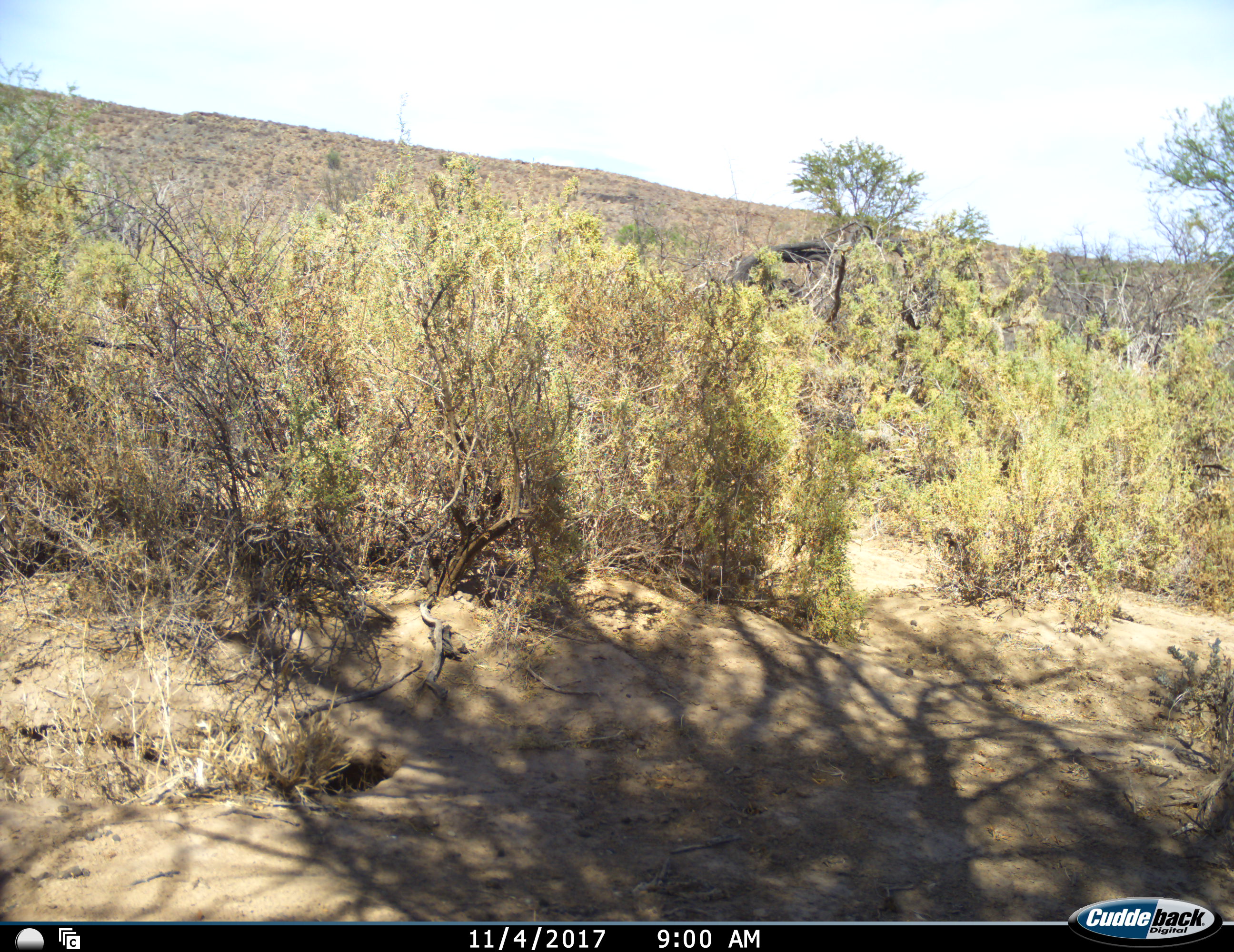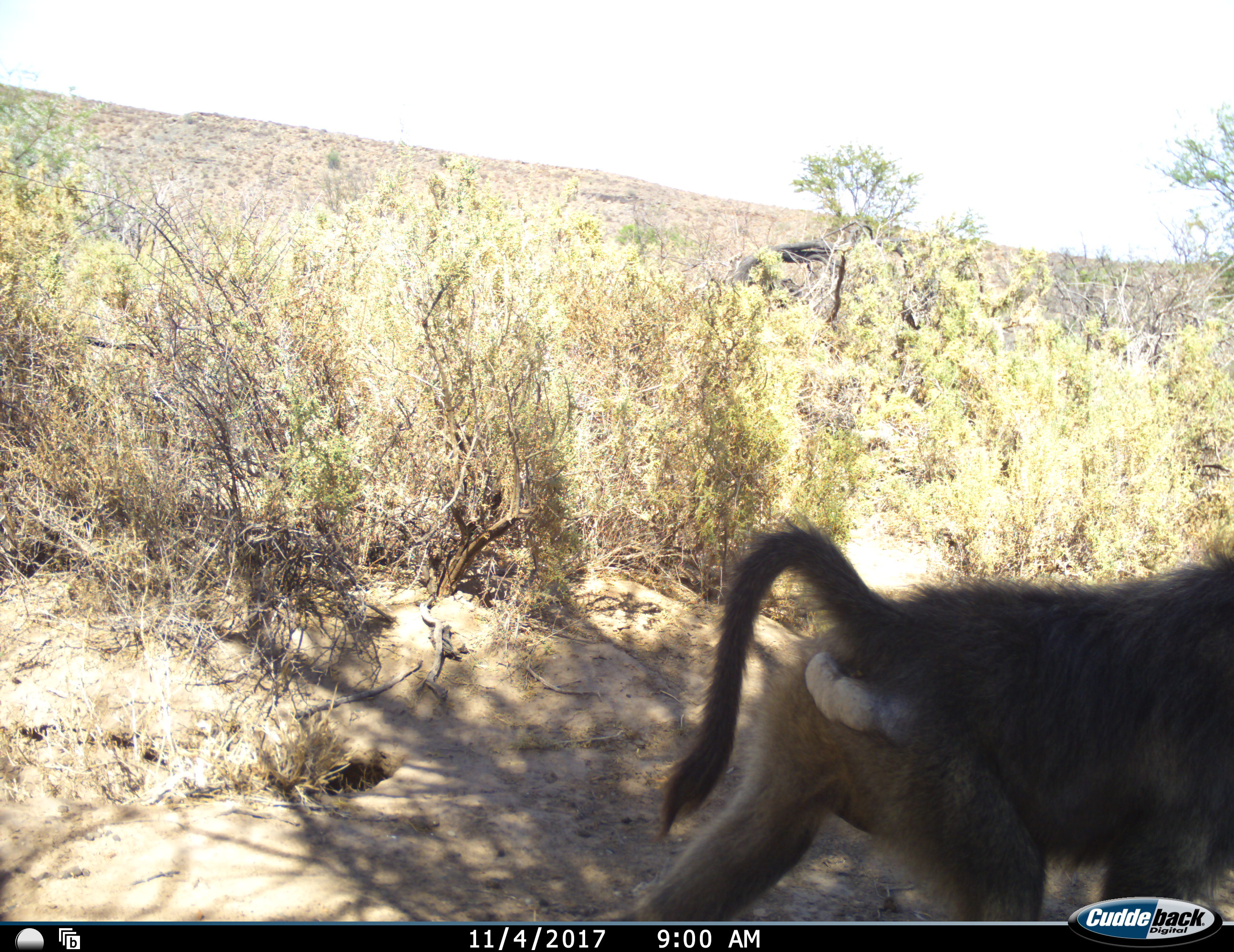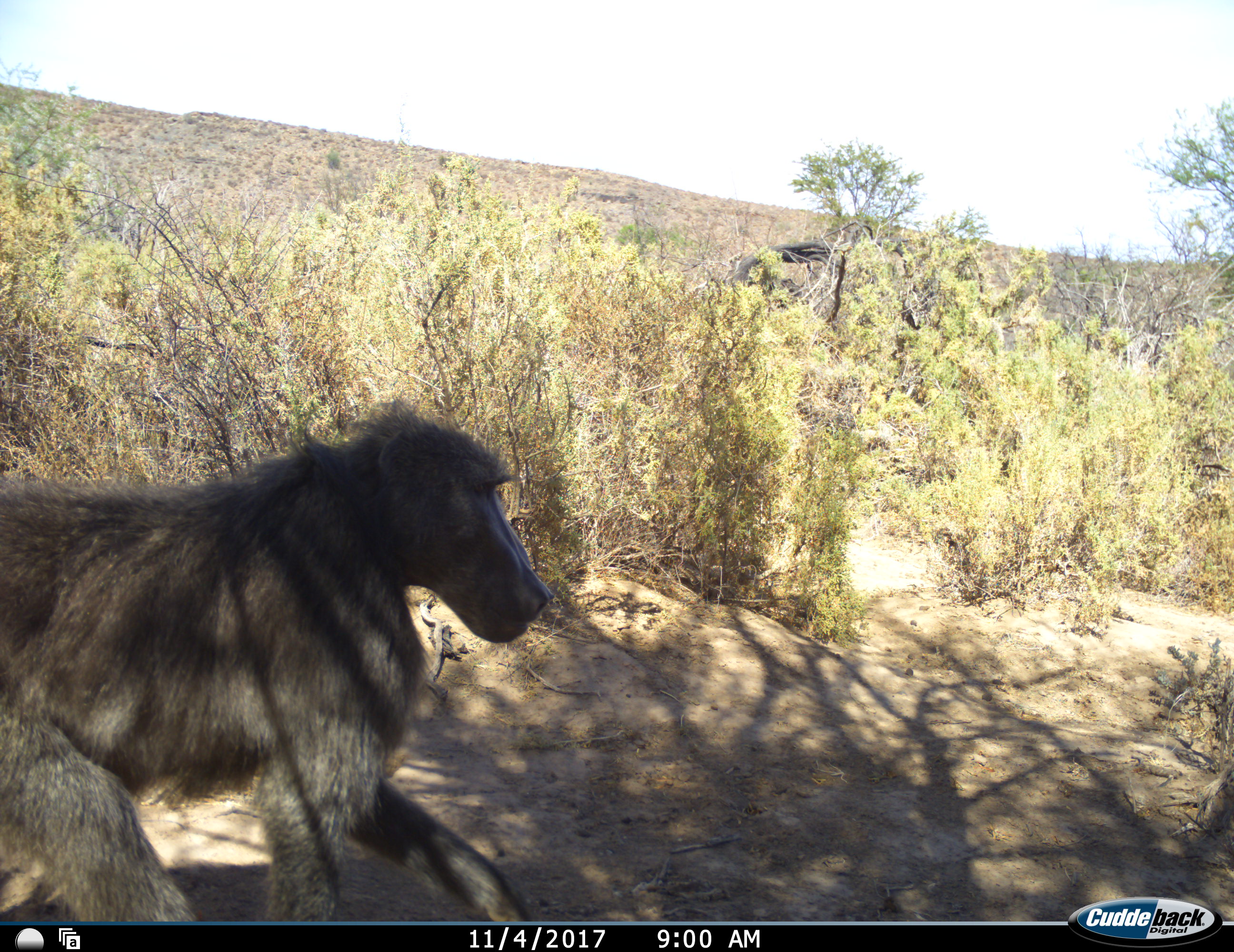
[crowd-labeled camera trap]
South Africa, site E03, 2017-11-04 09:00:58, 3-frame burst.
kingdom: Animalia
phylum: Chordata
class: Mammalia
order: Primates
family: Cercopithecidae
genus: Papio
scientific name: Papio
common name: baboon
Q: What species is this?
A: Baboon (Papio).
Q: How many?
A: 1.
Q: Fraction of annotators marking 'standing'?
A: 12%.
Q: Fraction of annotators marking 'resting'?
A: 0%.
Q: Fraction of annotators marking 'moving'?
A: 100%.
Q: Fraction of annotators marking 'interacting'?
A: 0%.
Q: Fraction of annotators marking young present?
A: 0%.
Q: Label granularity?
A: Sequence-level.